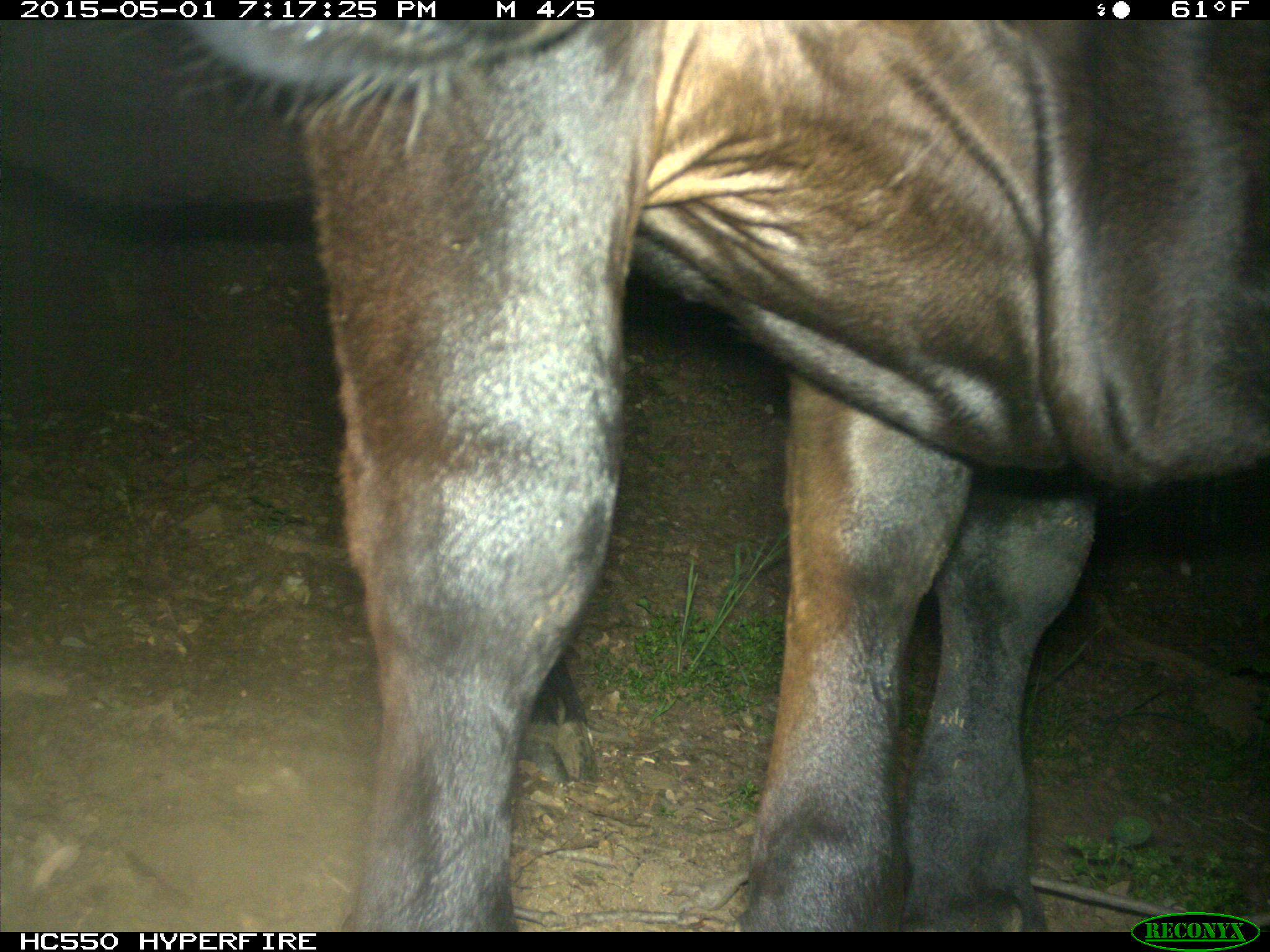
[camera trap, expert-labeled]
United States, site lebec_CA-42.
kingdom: Animalia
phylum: Chordata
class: Mammalia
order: Artiodactyla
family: Bovidae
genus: Bos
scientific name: Bos taurus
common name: domestic cow